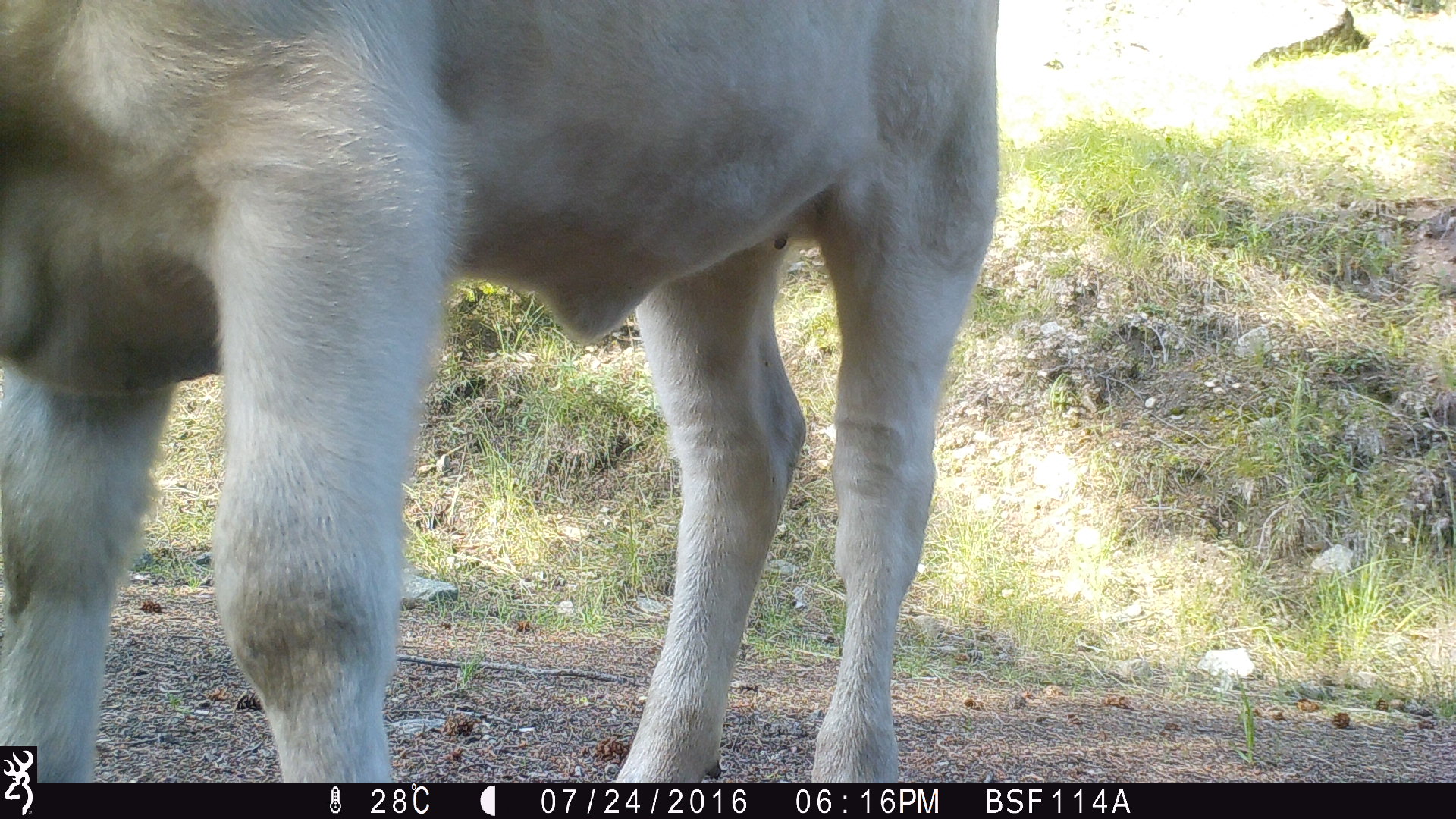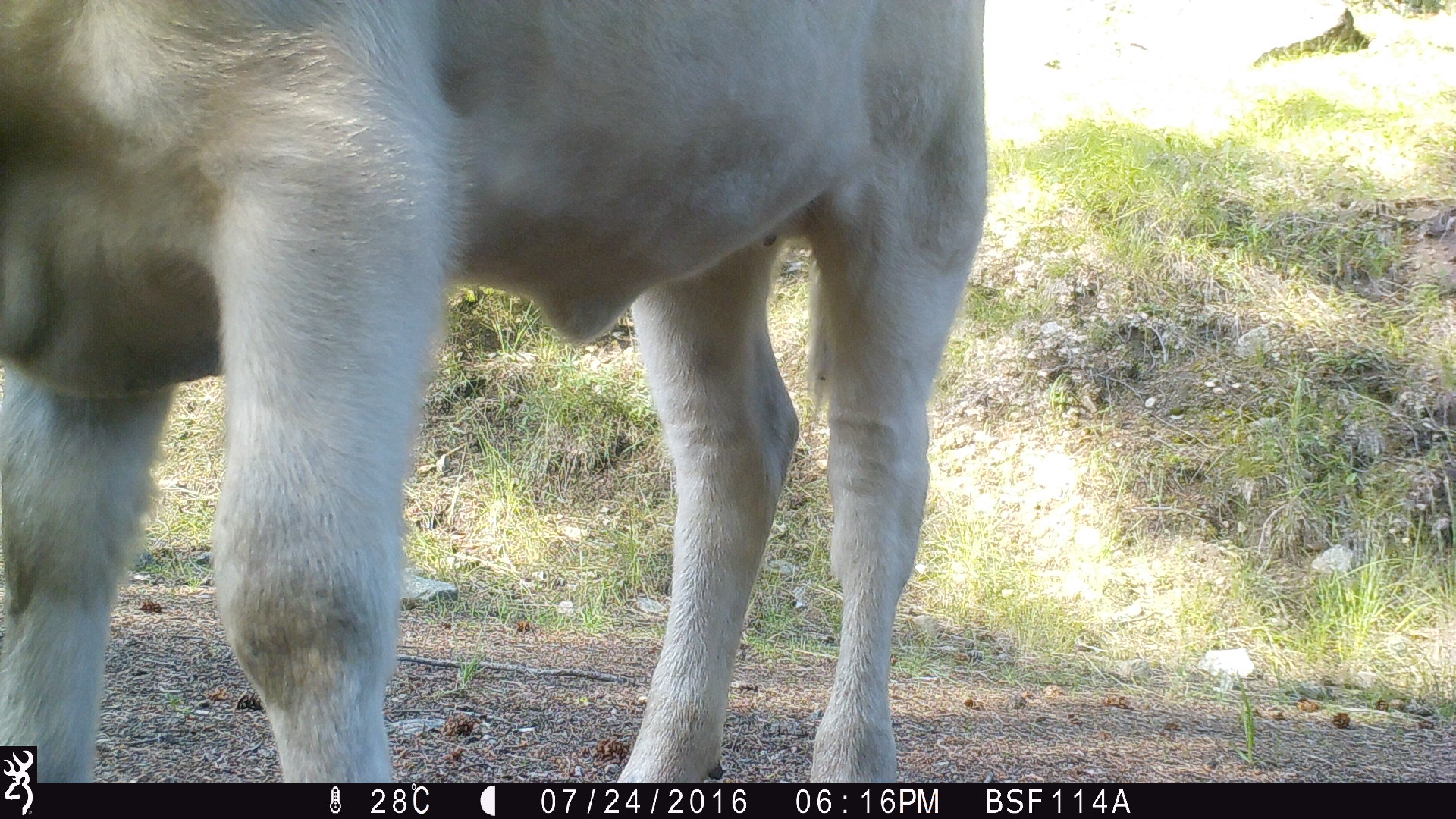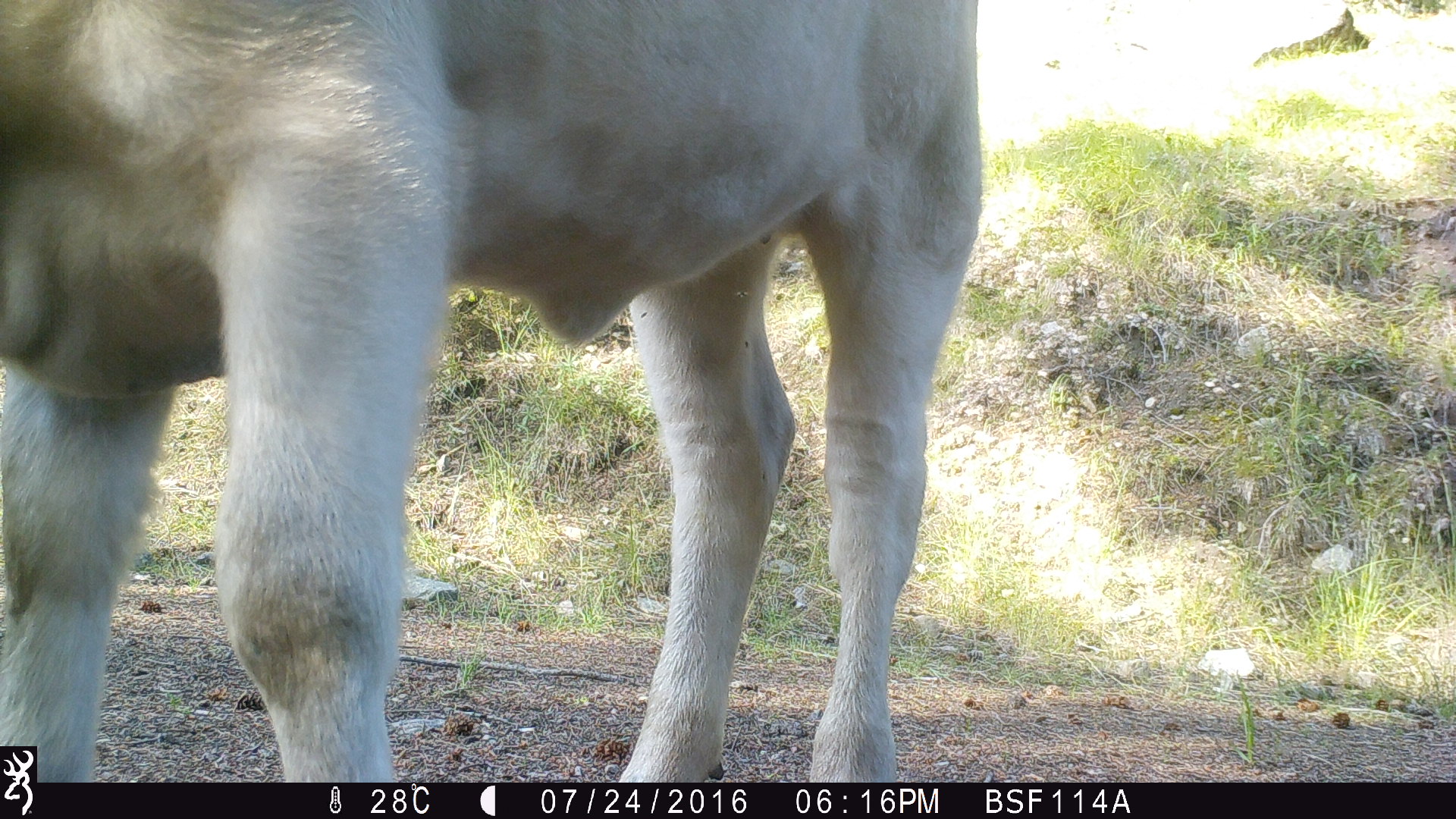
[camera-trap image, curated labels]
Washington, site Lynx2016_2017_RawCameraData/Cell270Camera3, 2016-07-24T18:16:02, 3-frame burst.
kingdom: Animalia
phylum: Chordata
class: Mammalia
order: Artiodactyla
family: Bovidae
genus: Bos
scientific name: Bos taurus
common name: domestic cattle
Domestic cattle (Bos taurus). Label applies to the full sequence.